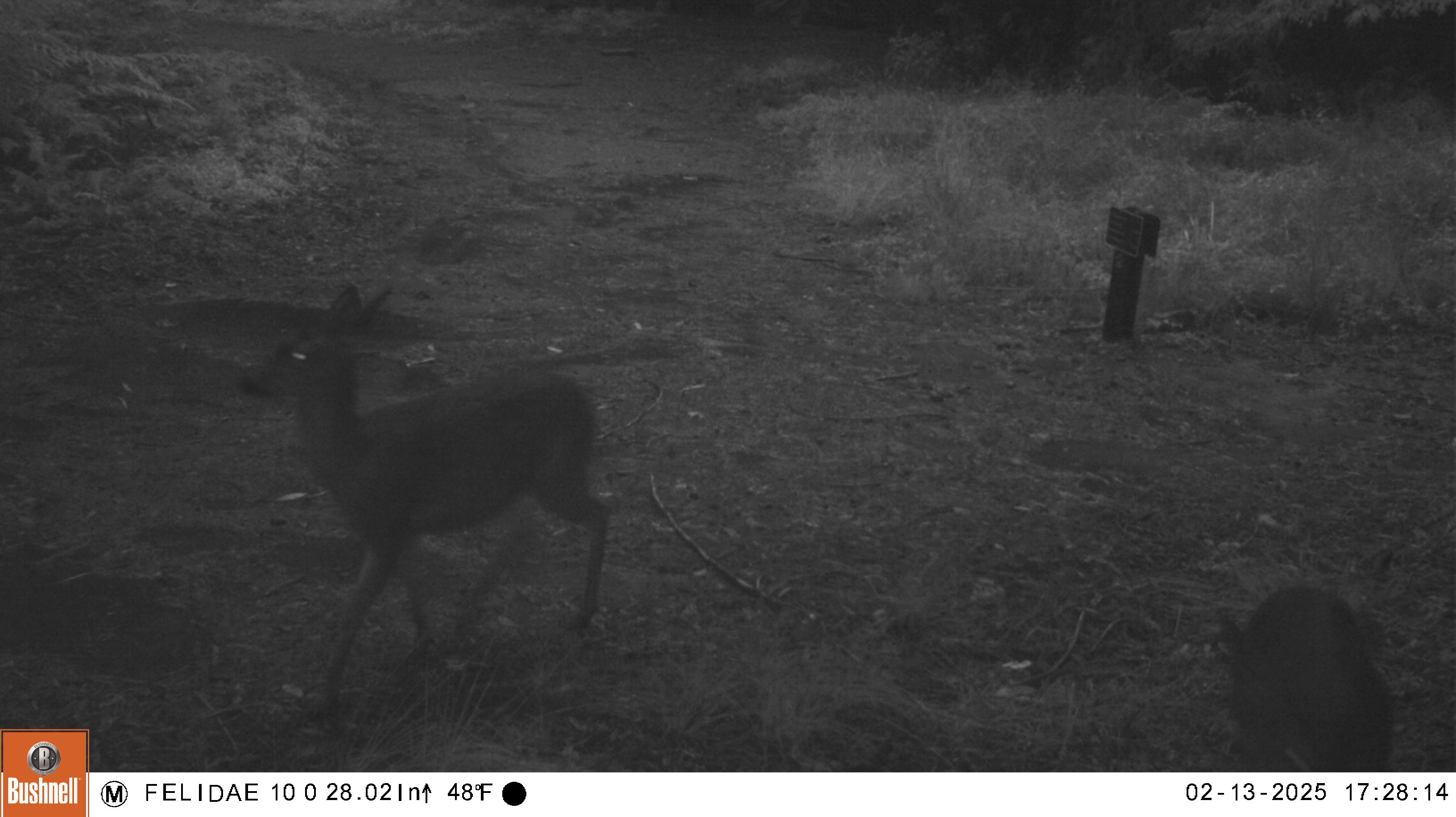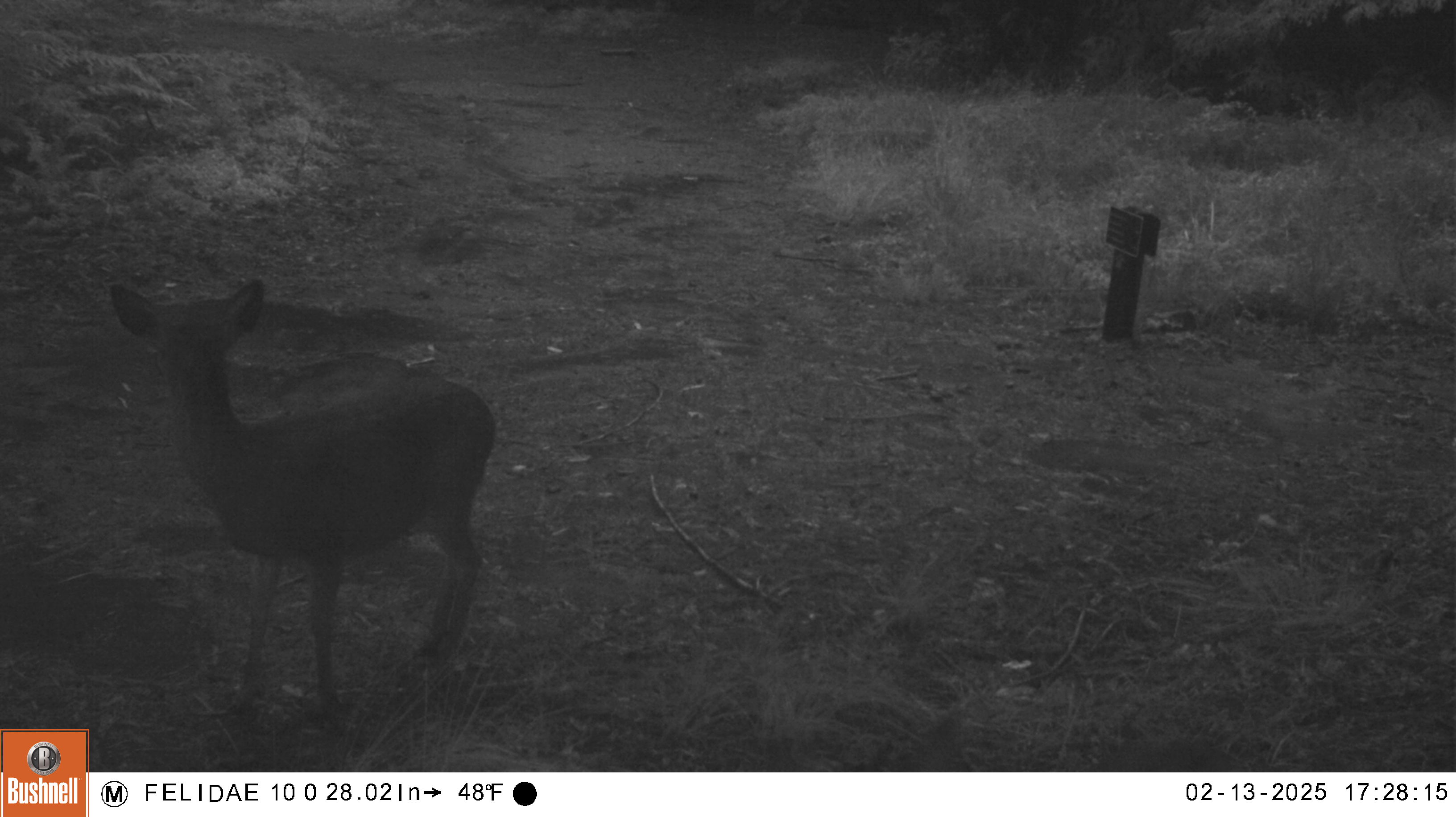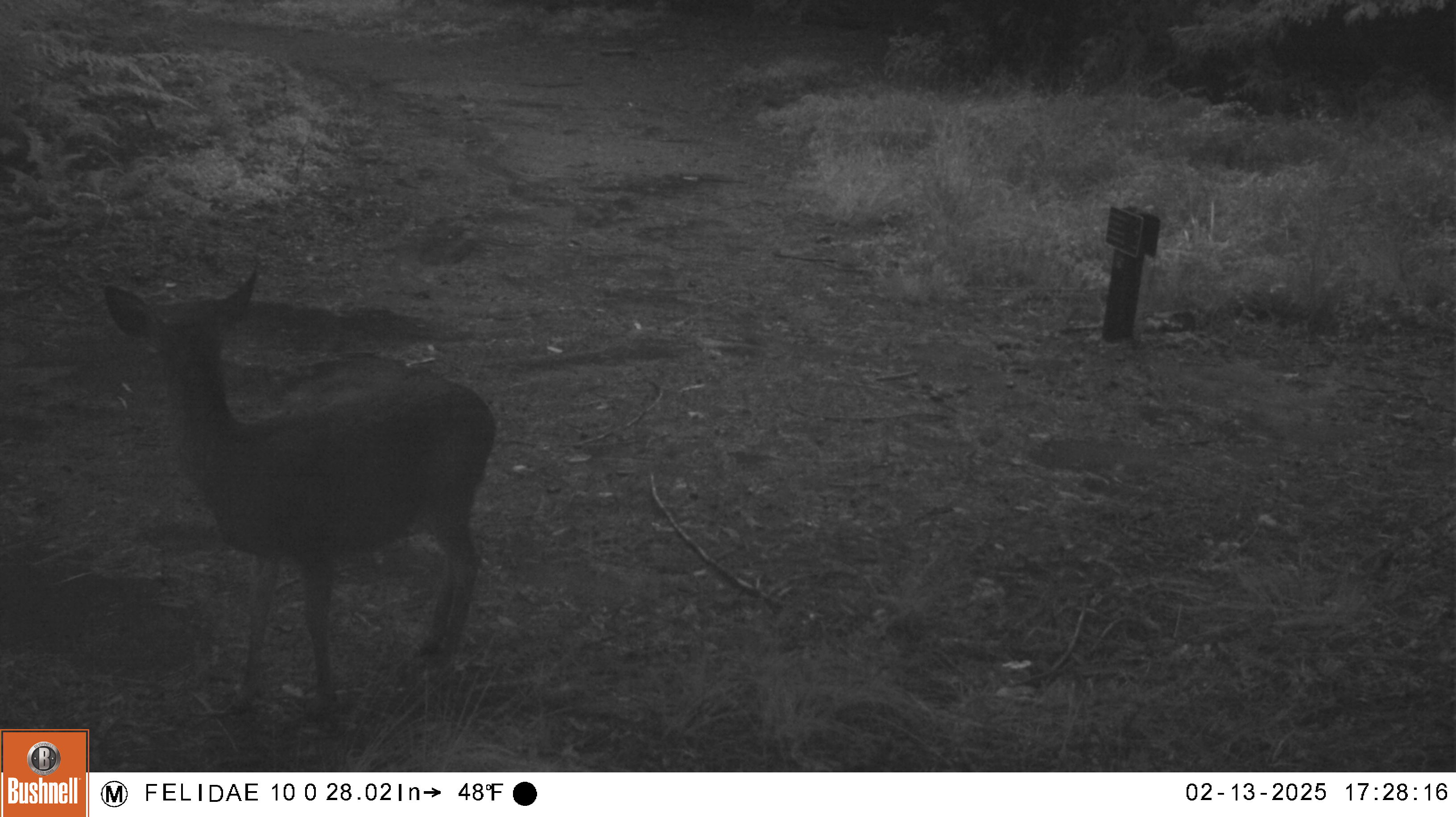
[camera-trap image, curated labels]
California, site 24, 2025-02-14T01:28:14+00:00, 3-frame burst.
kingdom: Animalia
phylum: Chordata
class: Mammalia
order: Artiodactyla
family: Cervidae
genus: Odocoileus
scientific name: Odocoileus hemionus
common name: mule deer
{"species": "mule deer (Odocoileus hemionus)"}